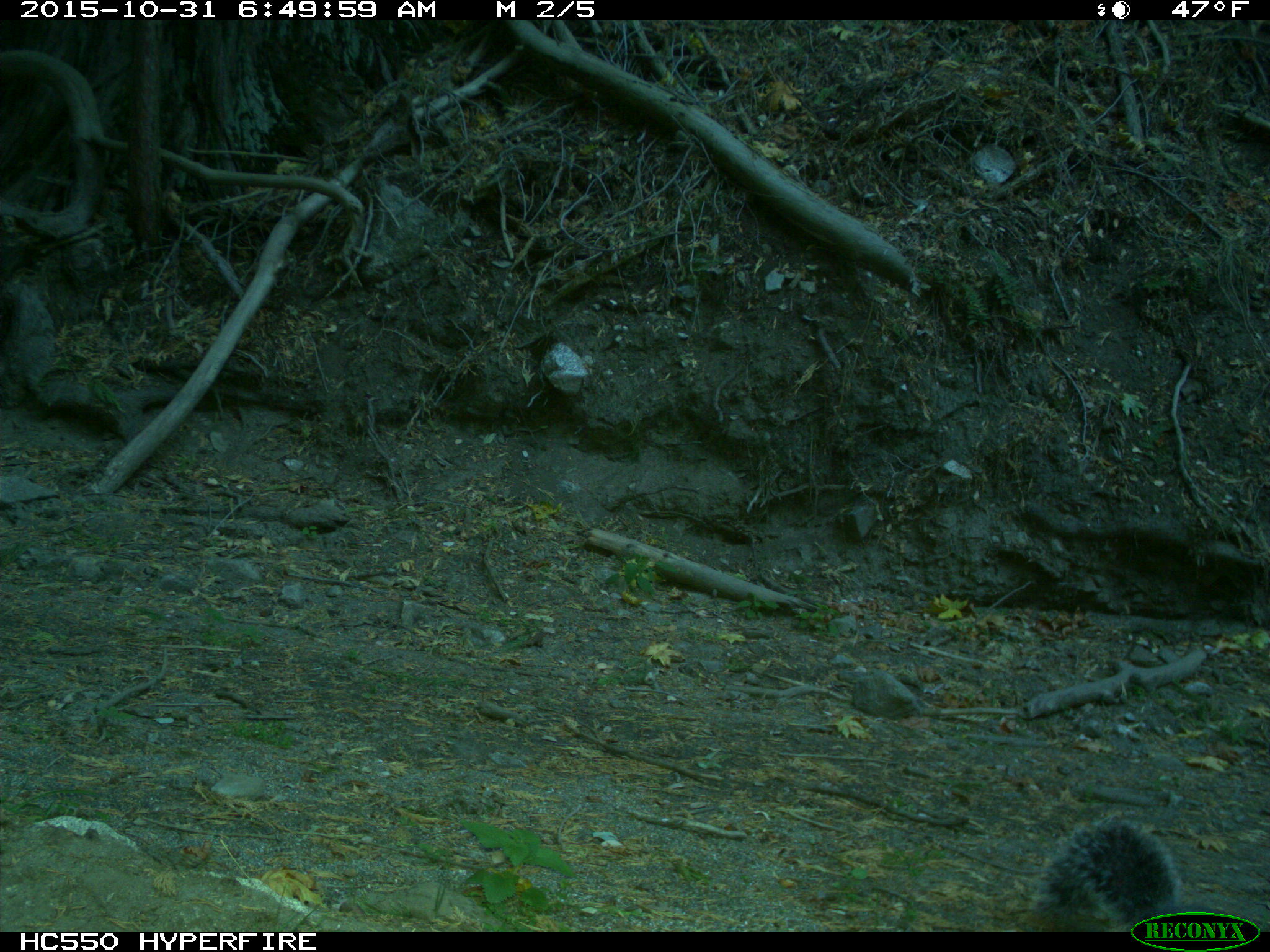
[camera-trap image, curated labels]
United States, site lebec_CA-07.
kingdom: Animalia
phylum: Chordata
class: Mammalia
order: Rodentia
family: Sciuridae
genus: Sciurus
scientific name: Sciurus carolinensis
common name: eastern gray squirrel